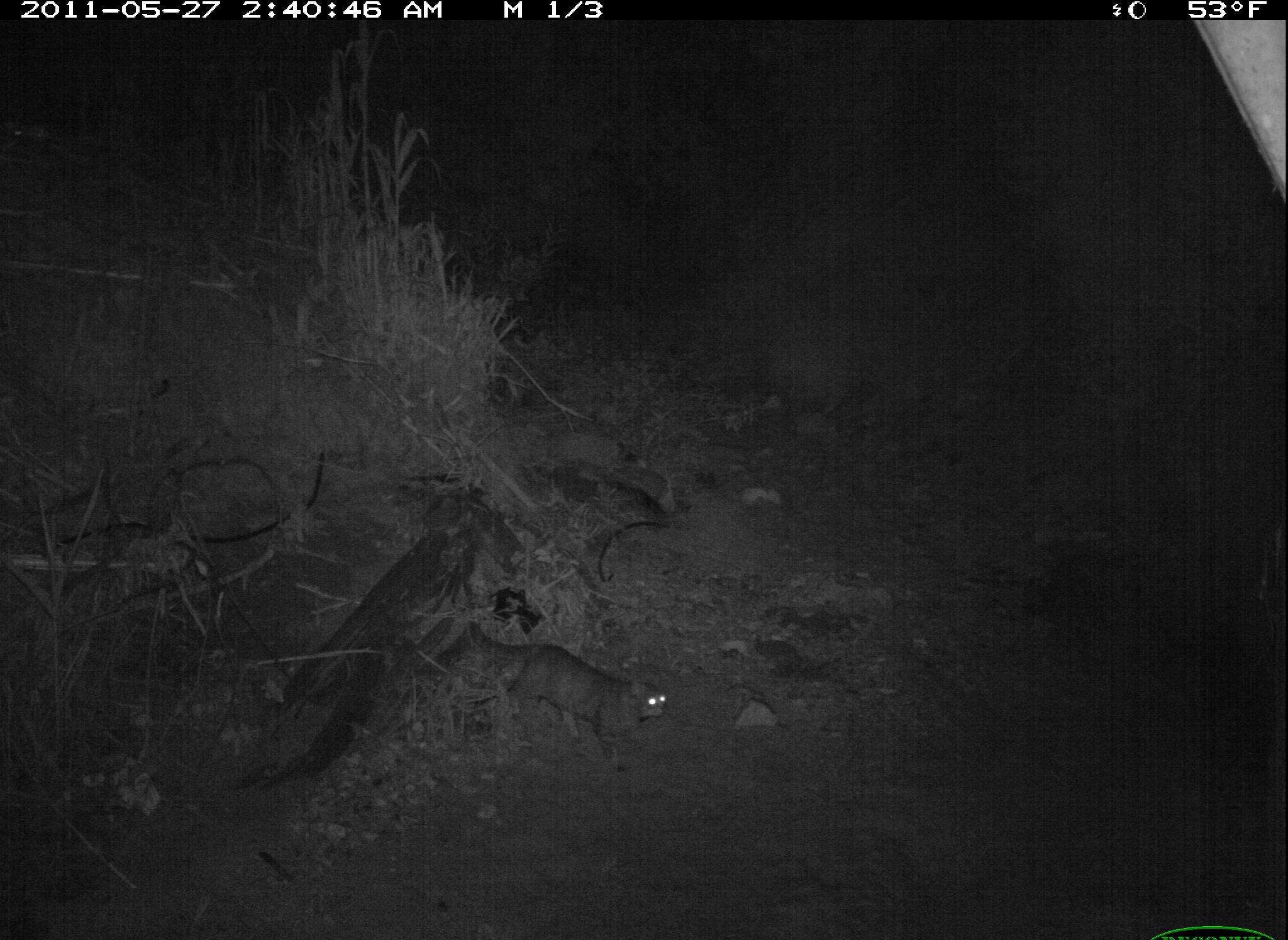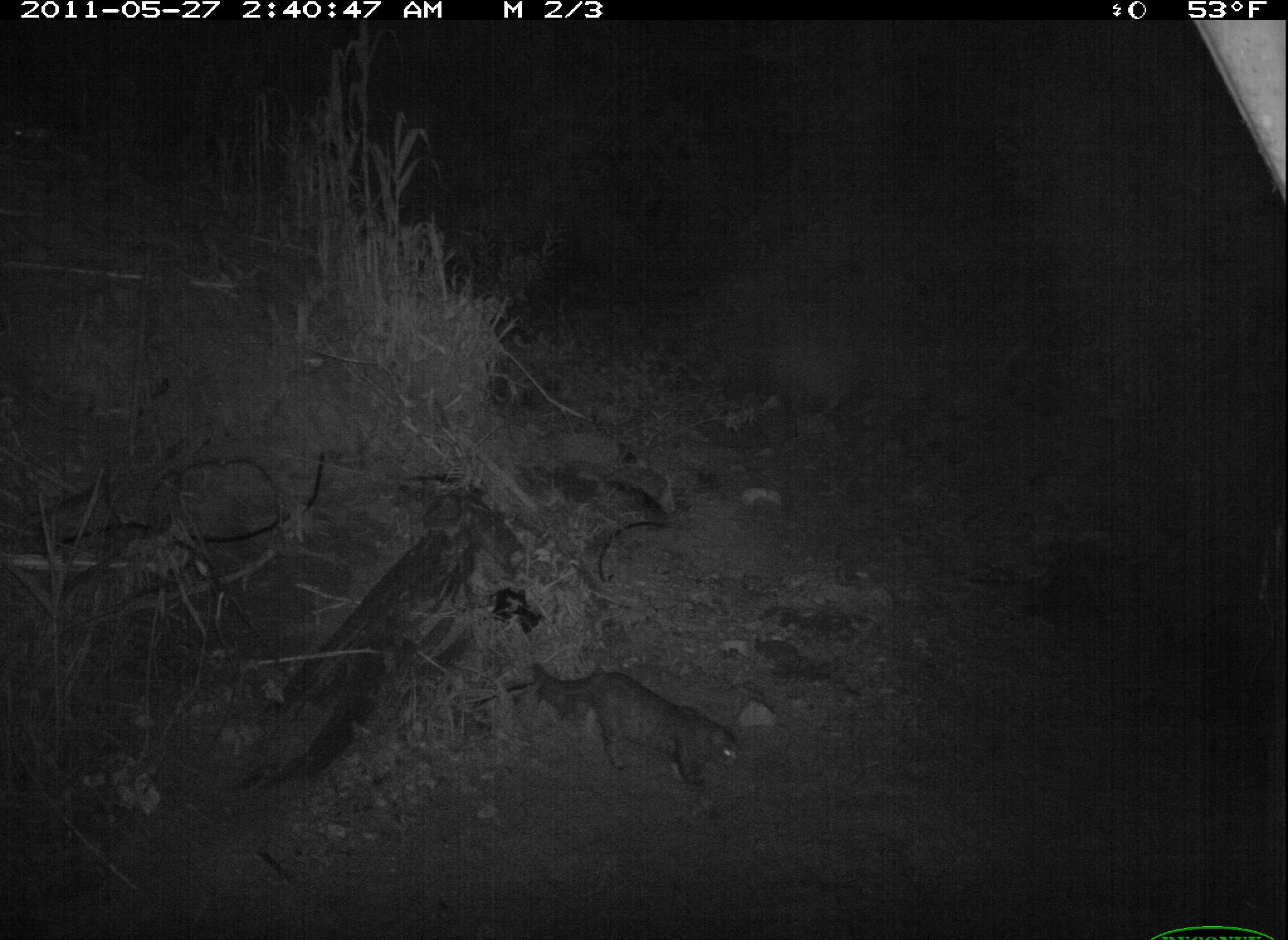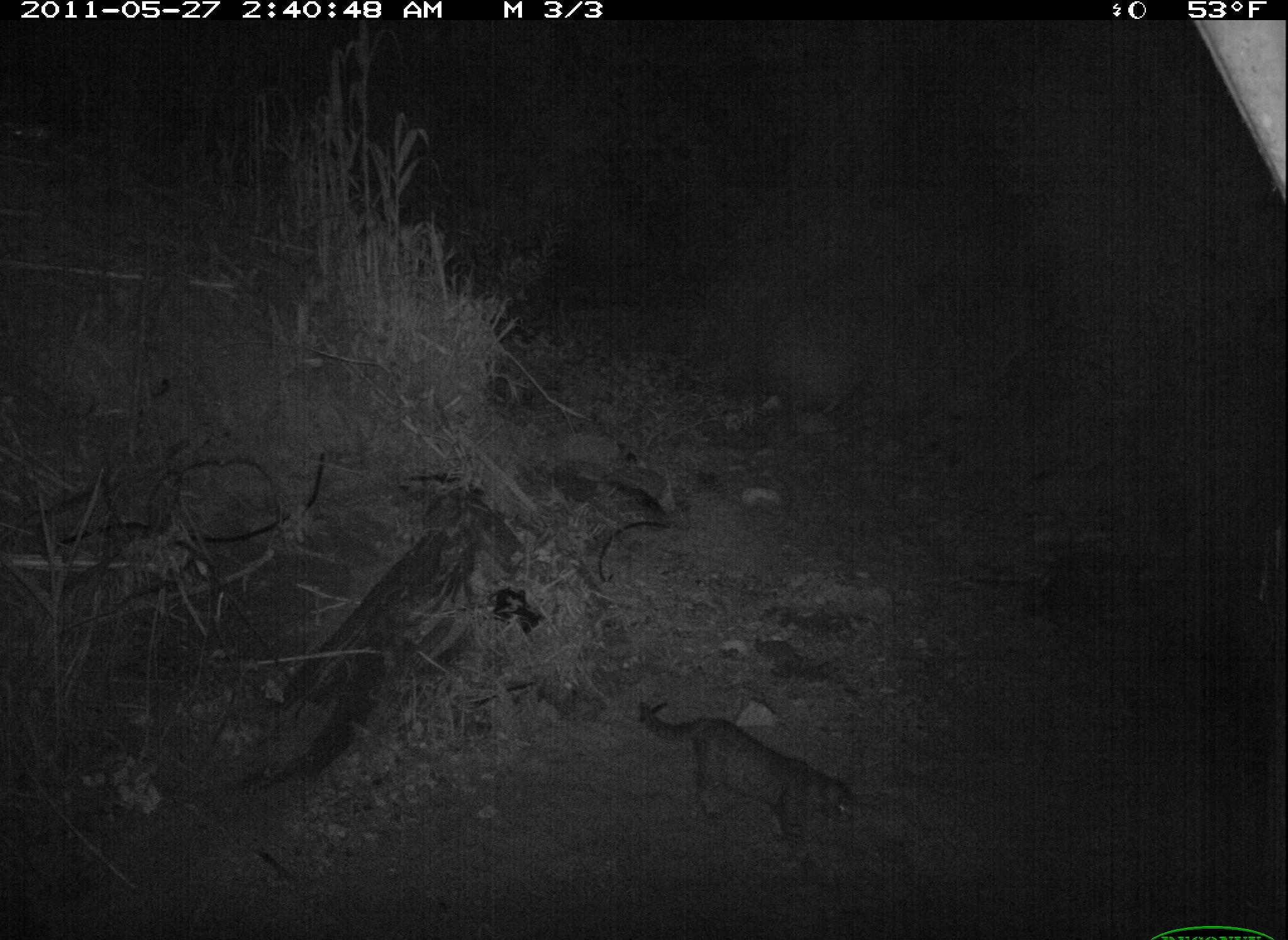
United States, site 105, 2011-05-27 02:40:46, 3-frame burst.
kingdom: Animalia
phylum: Chordata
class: Mammalia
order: Carnivora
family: Felidae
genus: Felis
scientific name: Felis catus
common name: cat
Cat (Felis catus).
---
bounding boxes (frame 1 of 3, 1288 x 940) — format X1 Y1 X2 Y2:
cat: 456 596 683 762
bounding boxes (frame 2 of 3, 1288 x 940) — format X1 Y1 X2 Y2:
cat: 531 644 757 805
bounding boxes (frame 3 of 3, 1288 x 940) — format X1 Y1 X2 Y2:
cat: 630 676 873 865